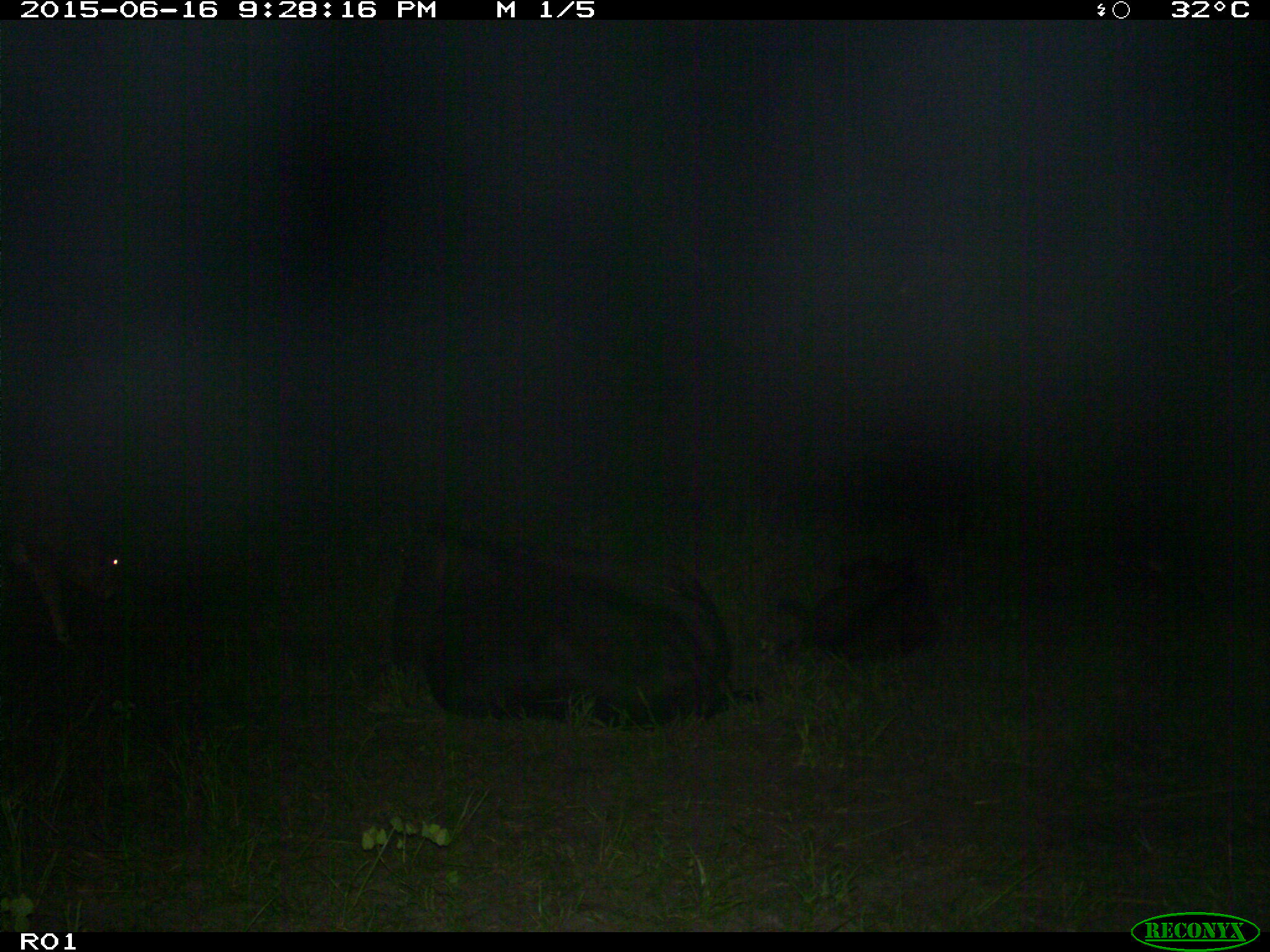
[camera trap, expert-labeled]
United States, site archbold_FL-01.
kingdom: Animalia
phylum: Chordata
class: Mammalia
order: Artiodactyla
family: Bovidae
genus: Bos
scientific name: Bos taurus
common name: domestic cow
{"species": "Bos taurus (domestic cow)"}